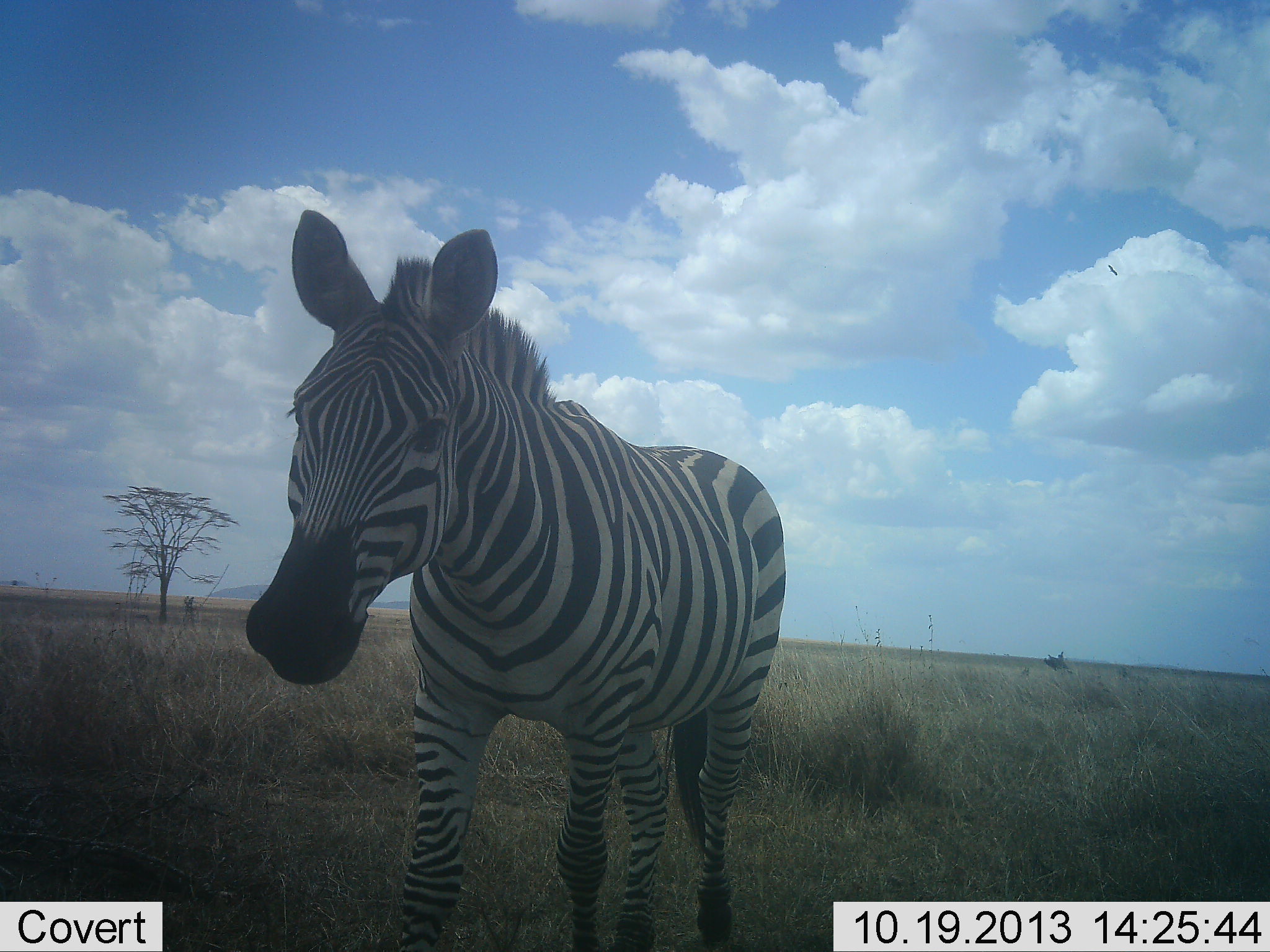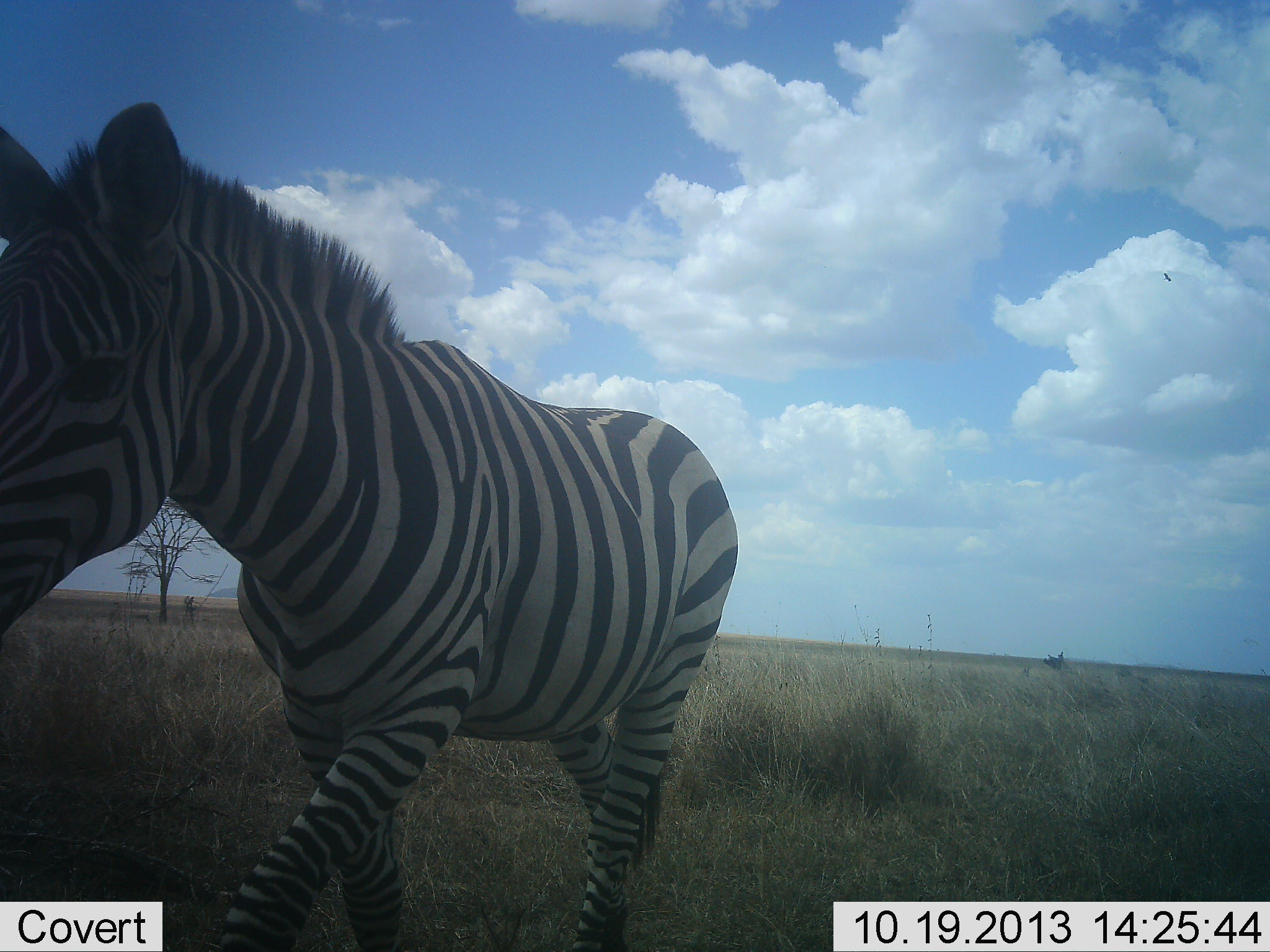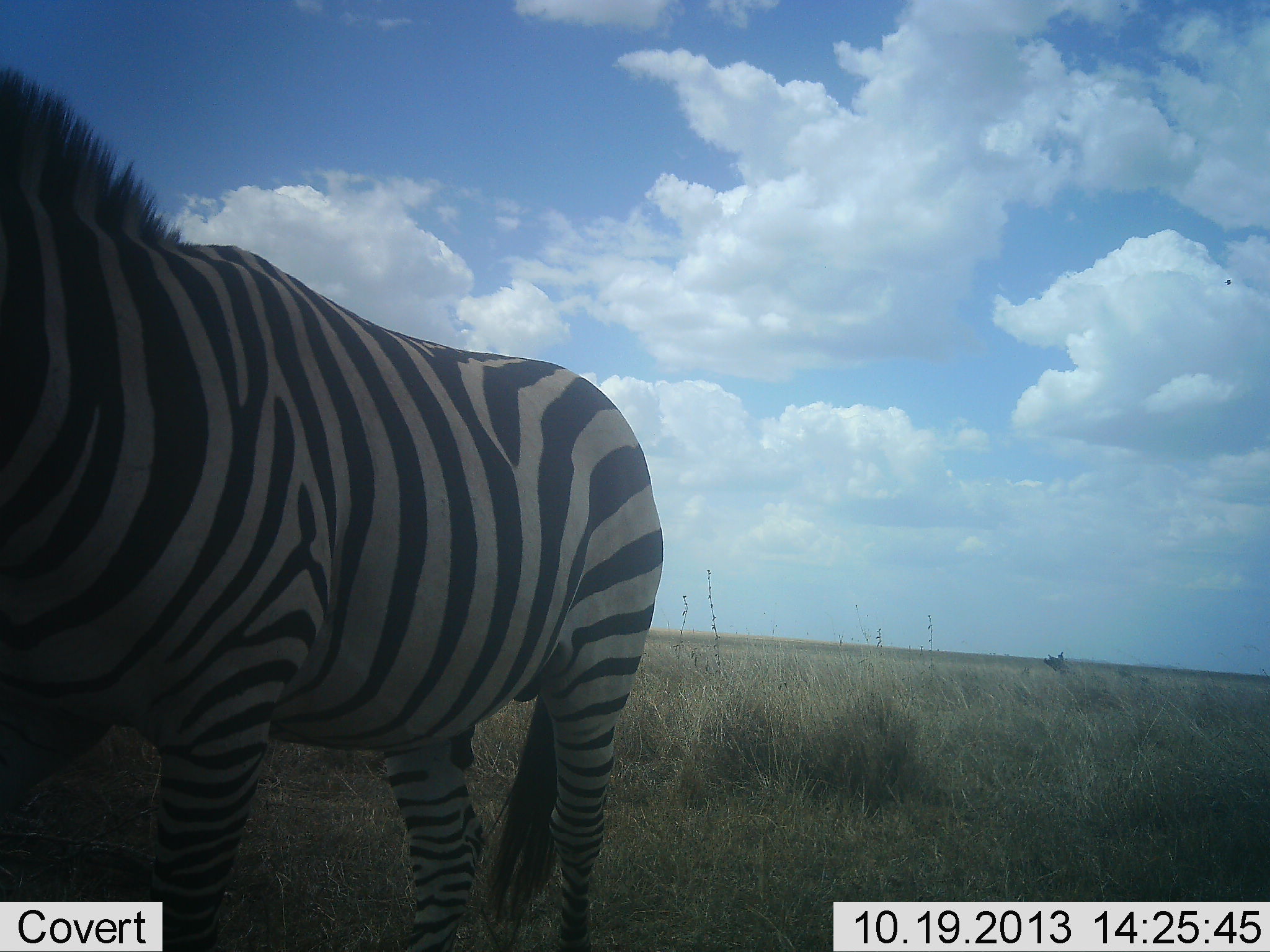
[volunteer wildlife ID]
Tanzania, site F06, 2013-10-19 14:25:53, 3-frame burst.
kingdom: Animalia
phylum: Chordata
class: Mammalia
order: Perissodactyla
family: Equidae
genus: Equus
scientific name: Equus quagga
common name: plains zebra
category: zebra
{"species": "zebra (plains zebra) (Equus quagga)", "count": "1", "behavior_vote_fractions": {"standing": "20%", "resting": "0%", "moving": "90%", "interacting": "10%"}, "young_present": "0%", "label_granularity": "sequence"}